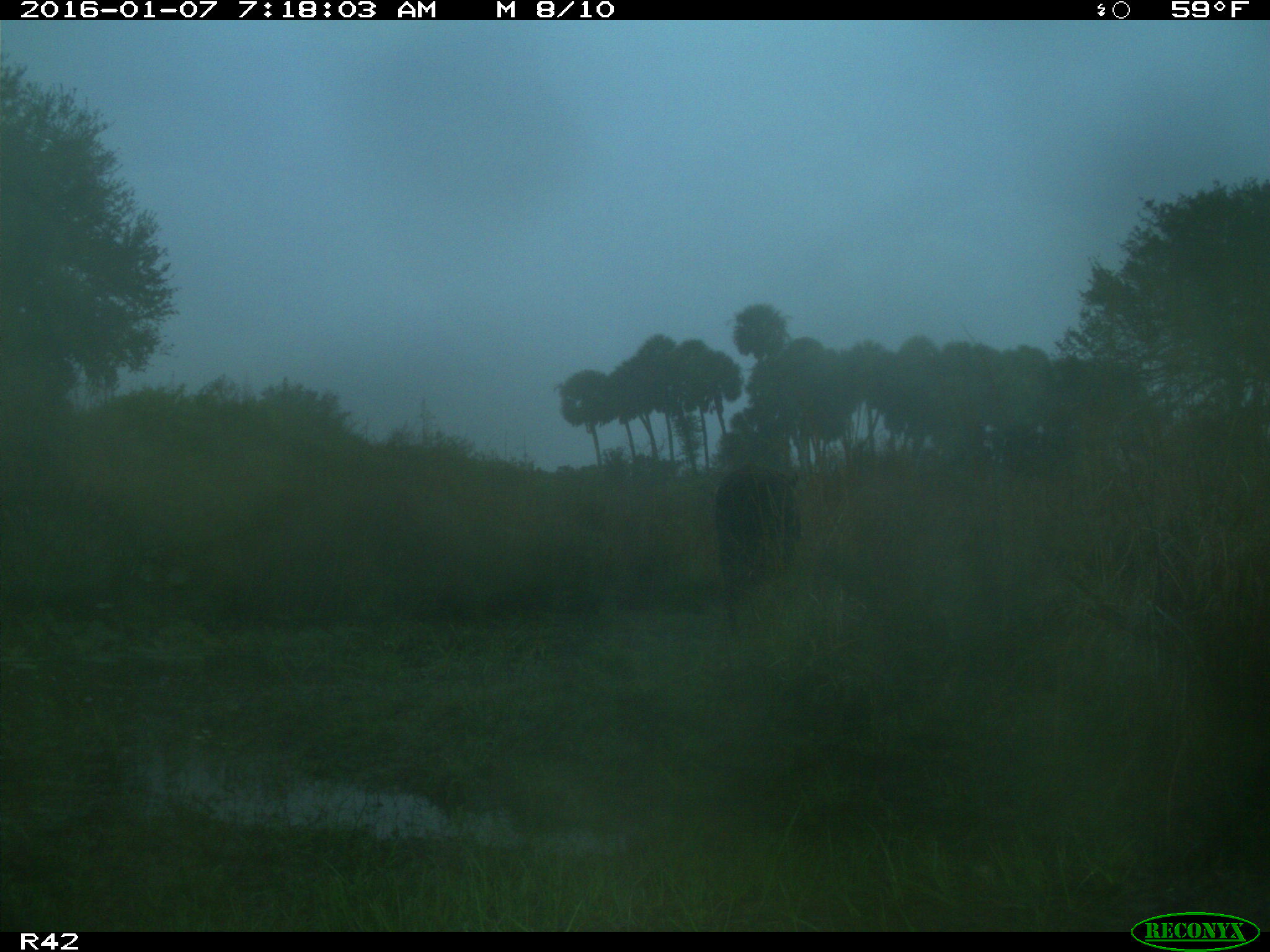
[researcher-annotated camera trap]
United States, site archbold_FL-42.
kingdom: Animalia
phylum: Chordata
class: Mammalia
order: Artiodactyla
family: Bovidae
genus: Bos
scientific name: Bos taurus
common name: domestic cow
Bos taurus (domestic cow).